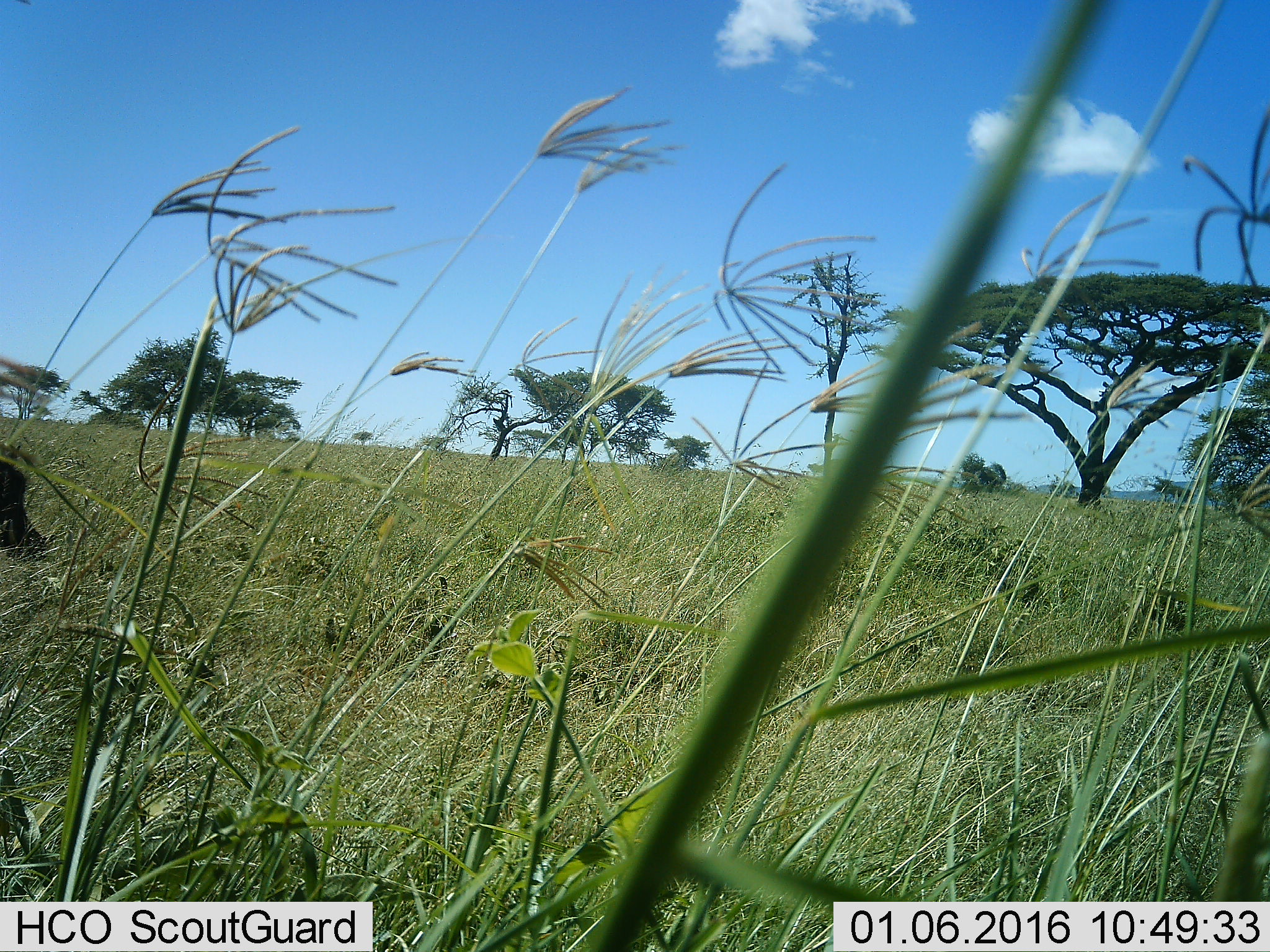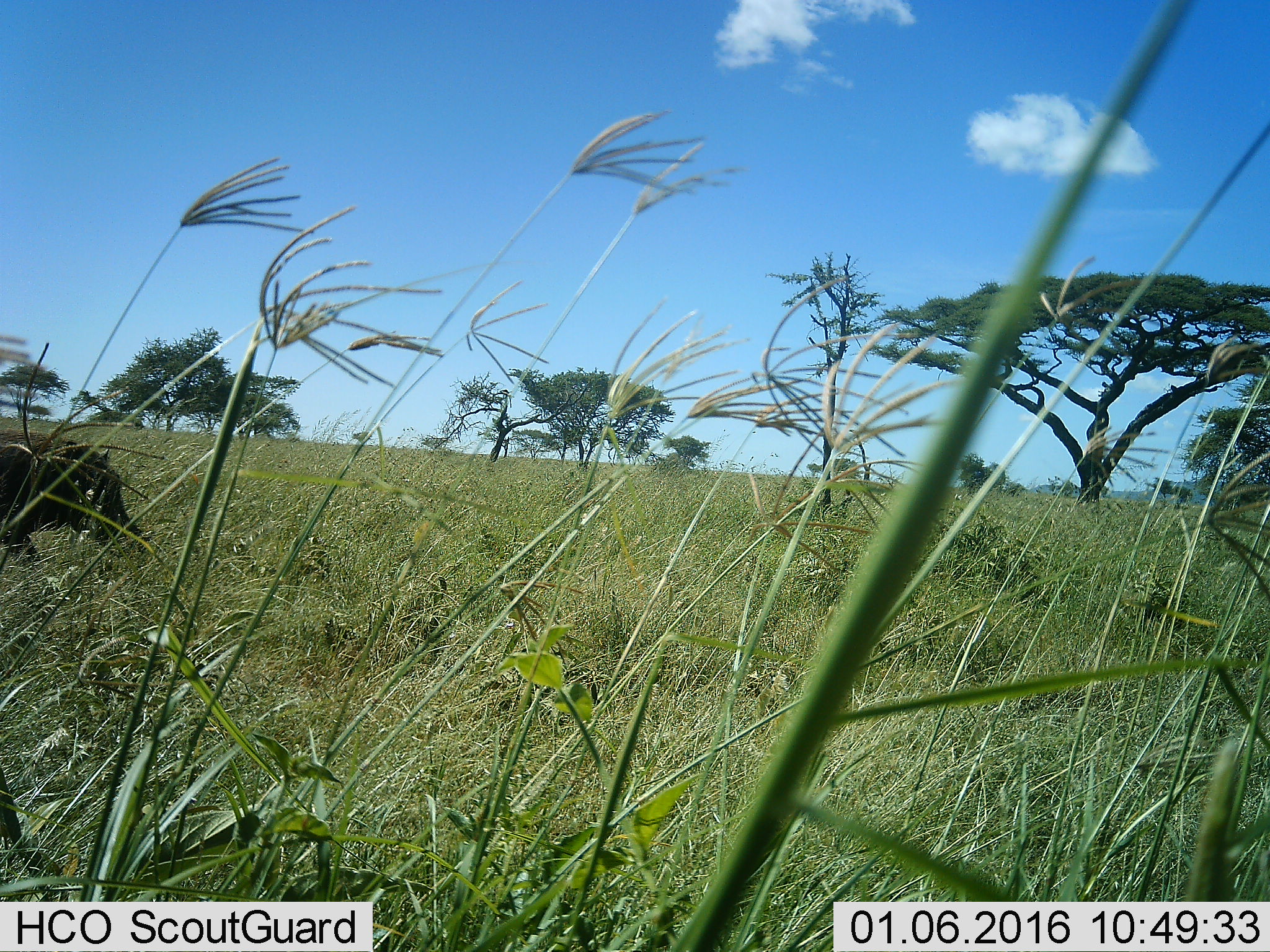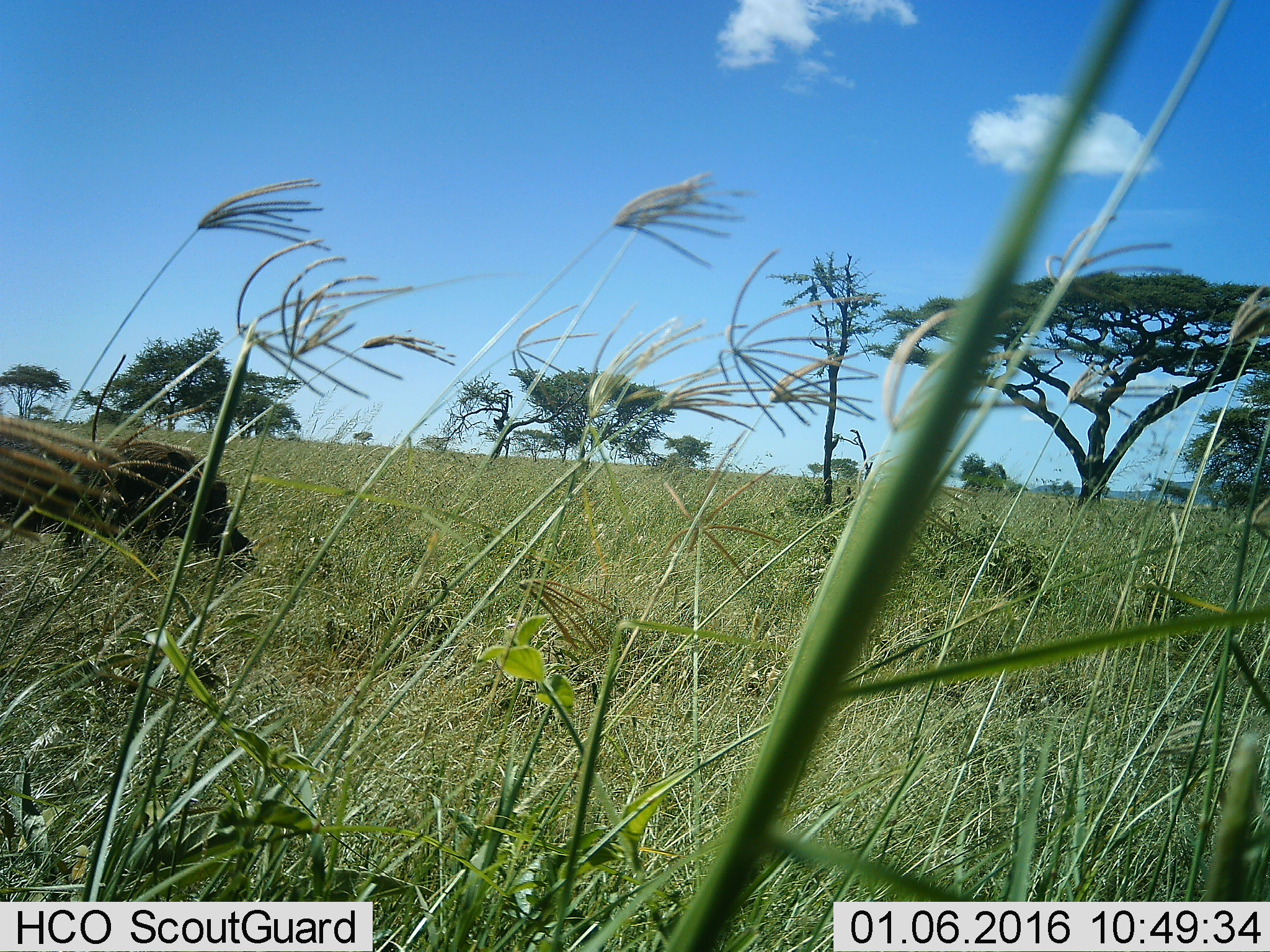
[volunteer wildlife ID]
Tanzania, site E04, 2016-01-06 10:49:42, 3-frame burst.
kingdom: Animalia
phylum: Chordata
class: Mammalia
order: Artiodactyla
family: Suidae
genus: Phacochoerus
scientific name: Phacochoerus africanus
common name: warthog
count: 1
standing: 12%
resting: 0%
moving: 88%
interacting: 0%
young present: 0%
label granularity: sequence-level